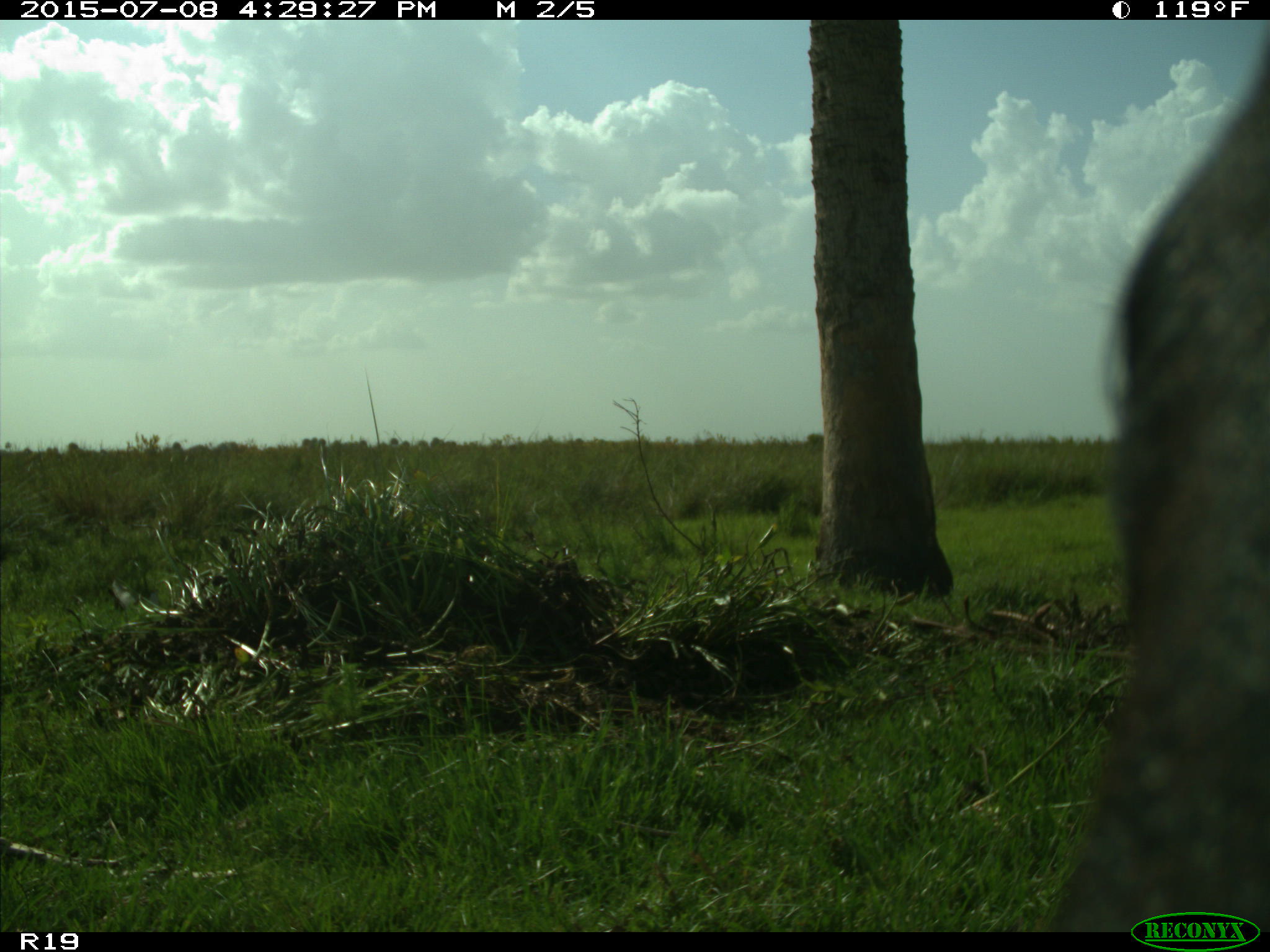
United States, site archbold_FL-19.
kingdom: Animalia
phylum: Chordata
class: Mammalia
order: Artiodactyla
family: Bovidae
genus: Bos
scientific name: Bos taurus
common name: domestic cow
Bos taurus (domestic cow).